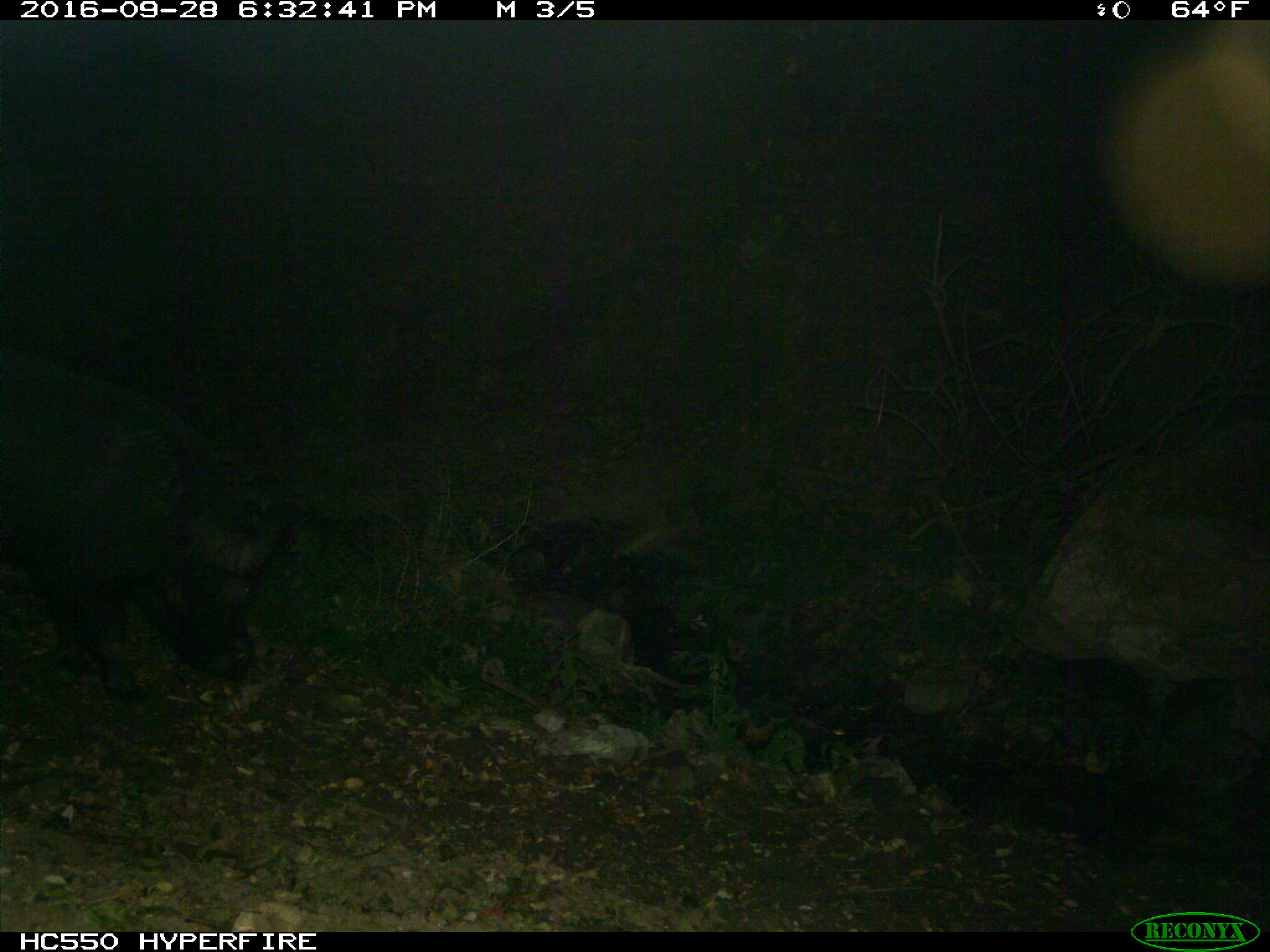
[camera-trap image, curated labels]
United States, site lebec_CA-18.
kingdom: Animalia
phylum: Chordata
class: Mammalia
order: Artiodactyla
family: Suidae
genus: Sus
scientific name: Sus scrofa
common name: wild boar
Sus scrofa (wild boar).